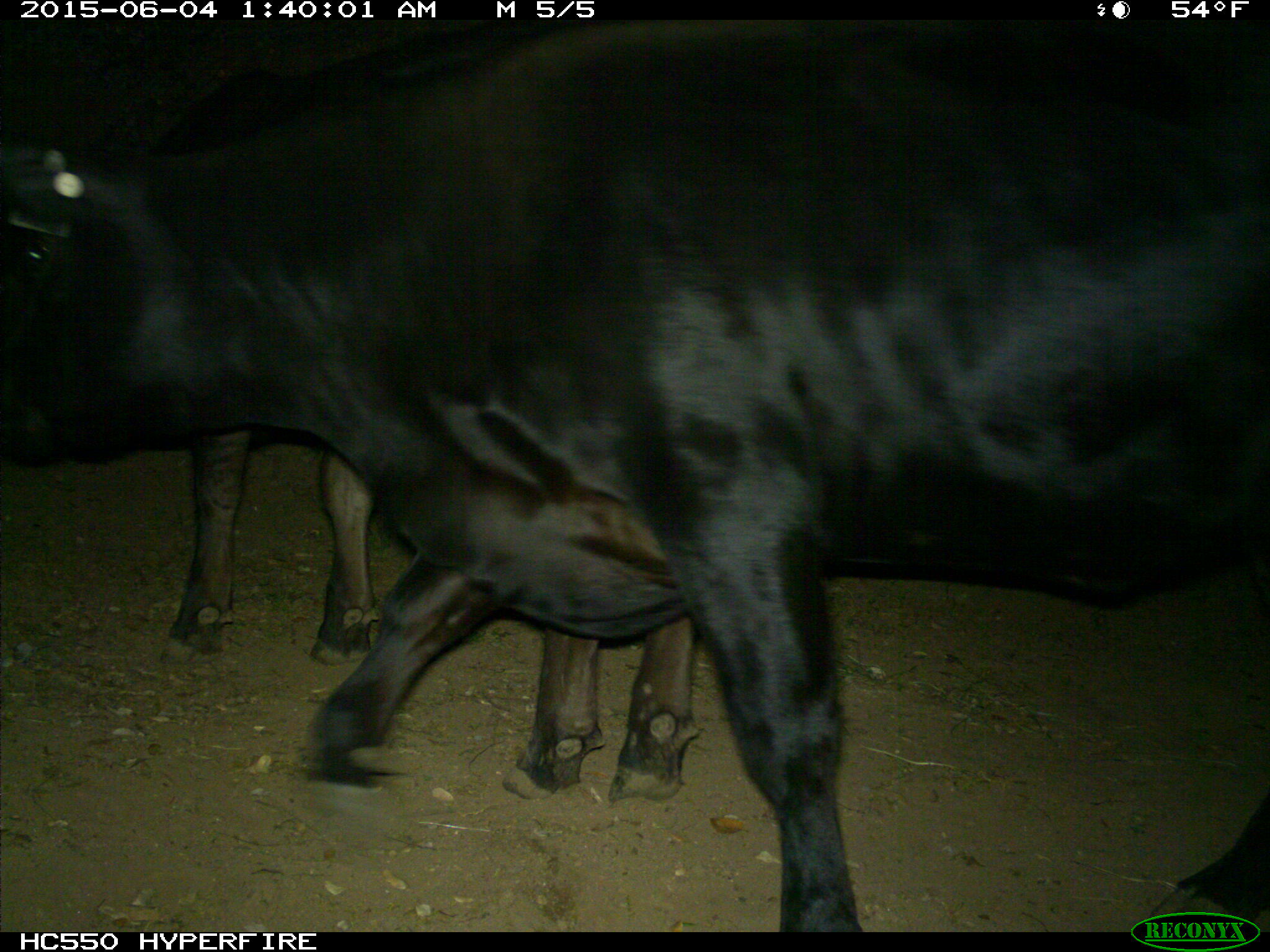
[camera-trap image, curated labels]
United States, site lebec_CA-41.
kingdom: Animalia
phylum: Chordata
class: Mammalia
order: Artiodactyla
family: Bovidae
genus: Bos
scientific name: Bos taurus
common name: domestic cow